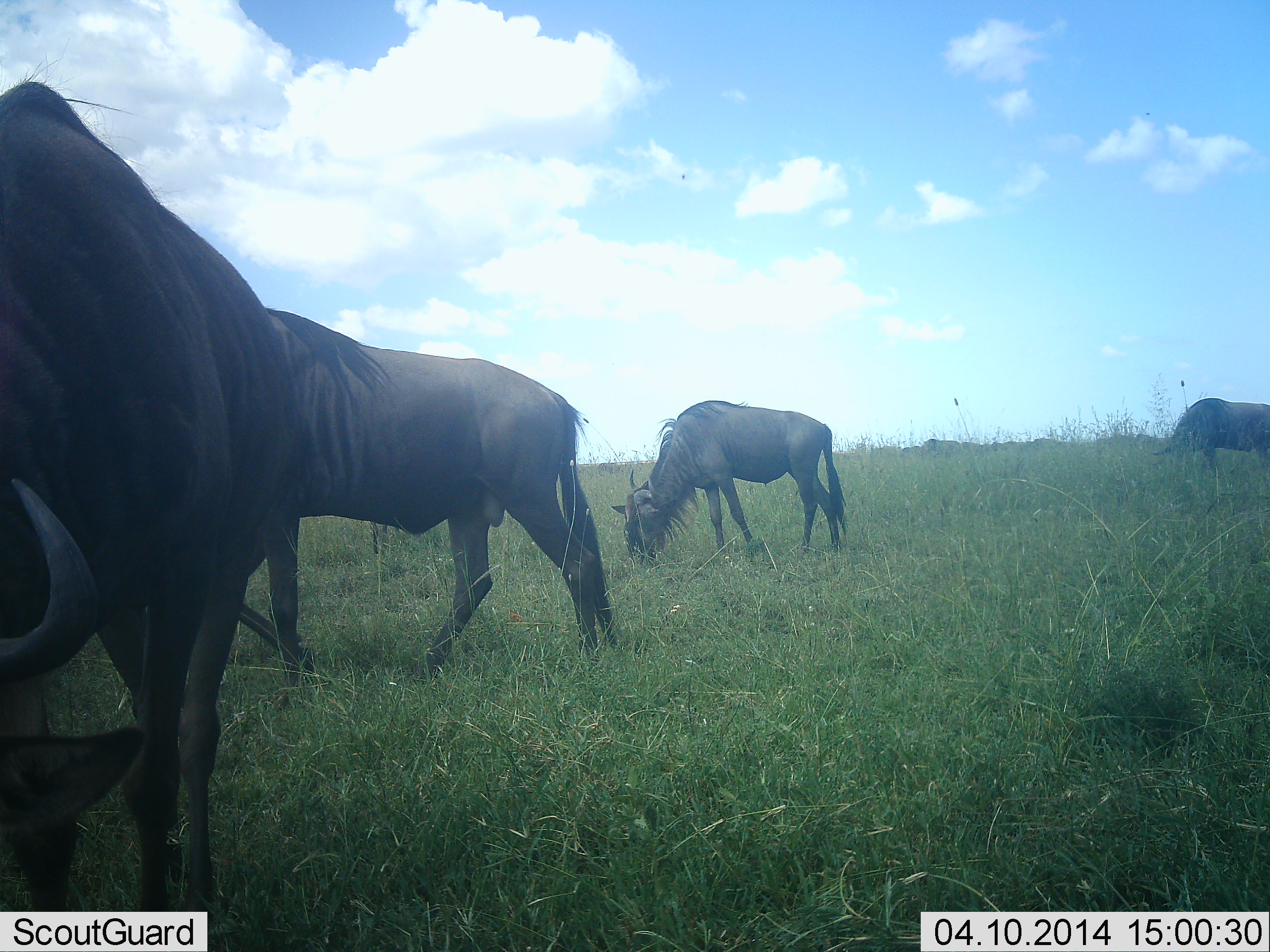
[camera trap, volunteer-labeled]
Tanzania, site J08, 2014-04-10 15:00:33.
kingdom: Animalia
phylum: Chordata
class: Mammalia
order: Artiodactyla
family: Bovidae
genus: Connochaetes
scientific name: Connochaetes taurinus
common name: blue wildebeest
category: wildebeest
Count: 4.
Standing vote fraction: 50%.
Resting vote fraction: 0%.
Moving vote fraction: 40%.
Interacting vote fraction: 0%.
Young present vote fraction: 0%.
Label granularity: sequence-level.